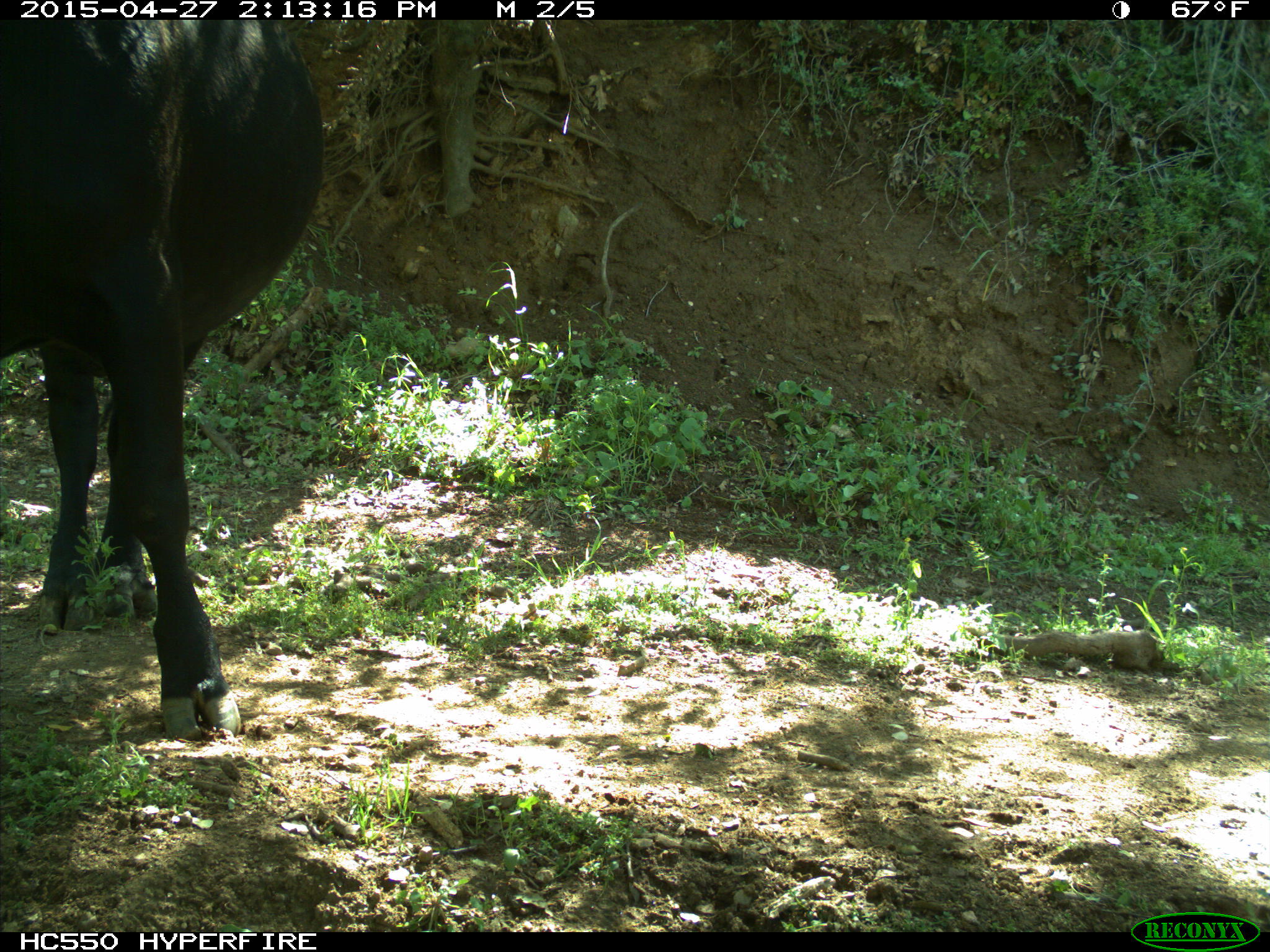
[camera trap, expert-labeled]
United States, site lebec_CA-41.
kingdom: Animalia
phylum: Chordata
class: Mammalia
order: Artiodactyla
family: Bovidae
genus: Bos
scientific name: Bos taurus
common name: domestic cow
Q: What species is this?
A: Bos taurus (domestic cow).